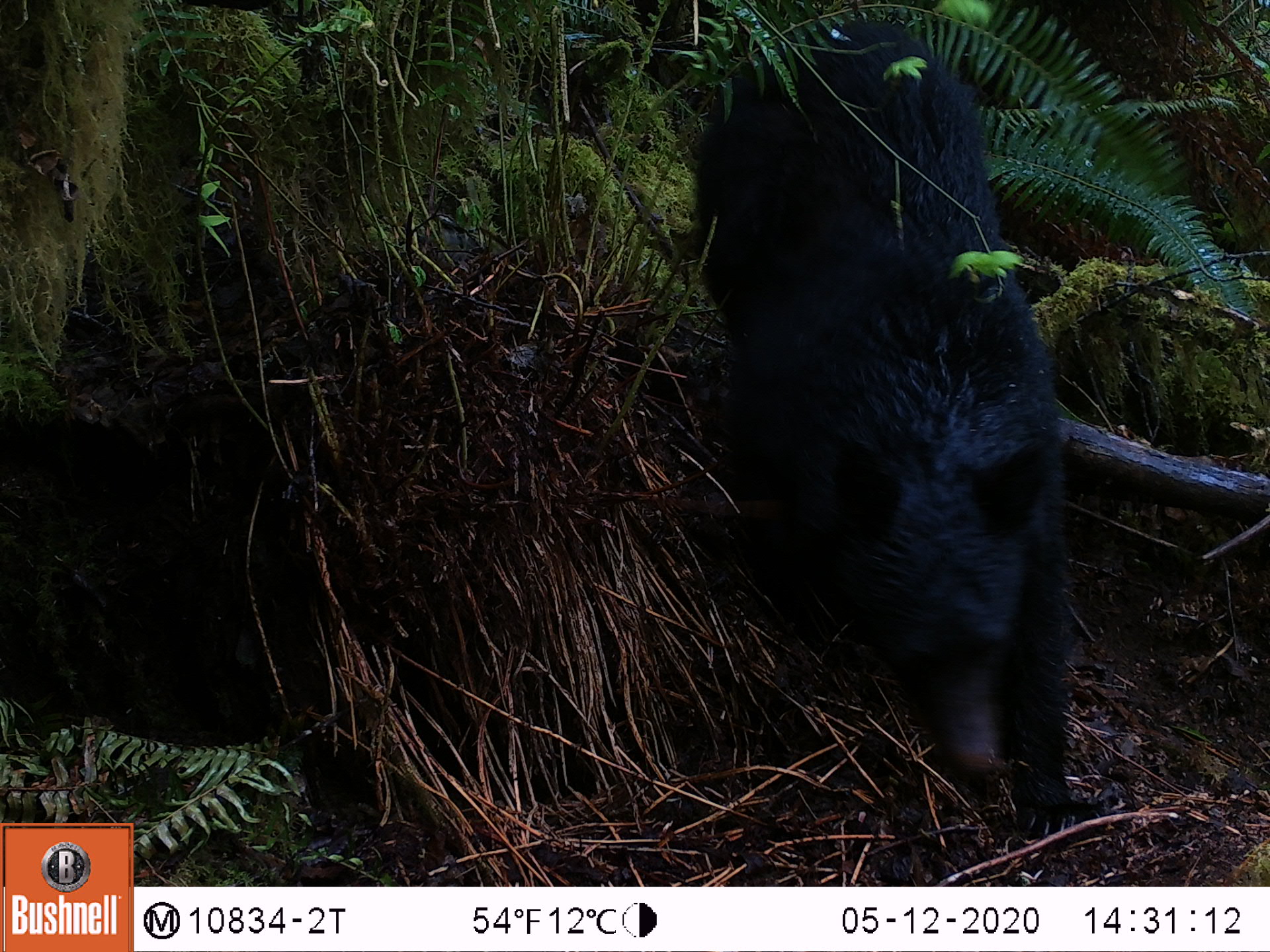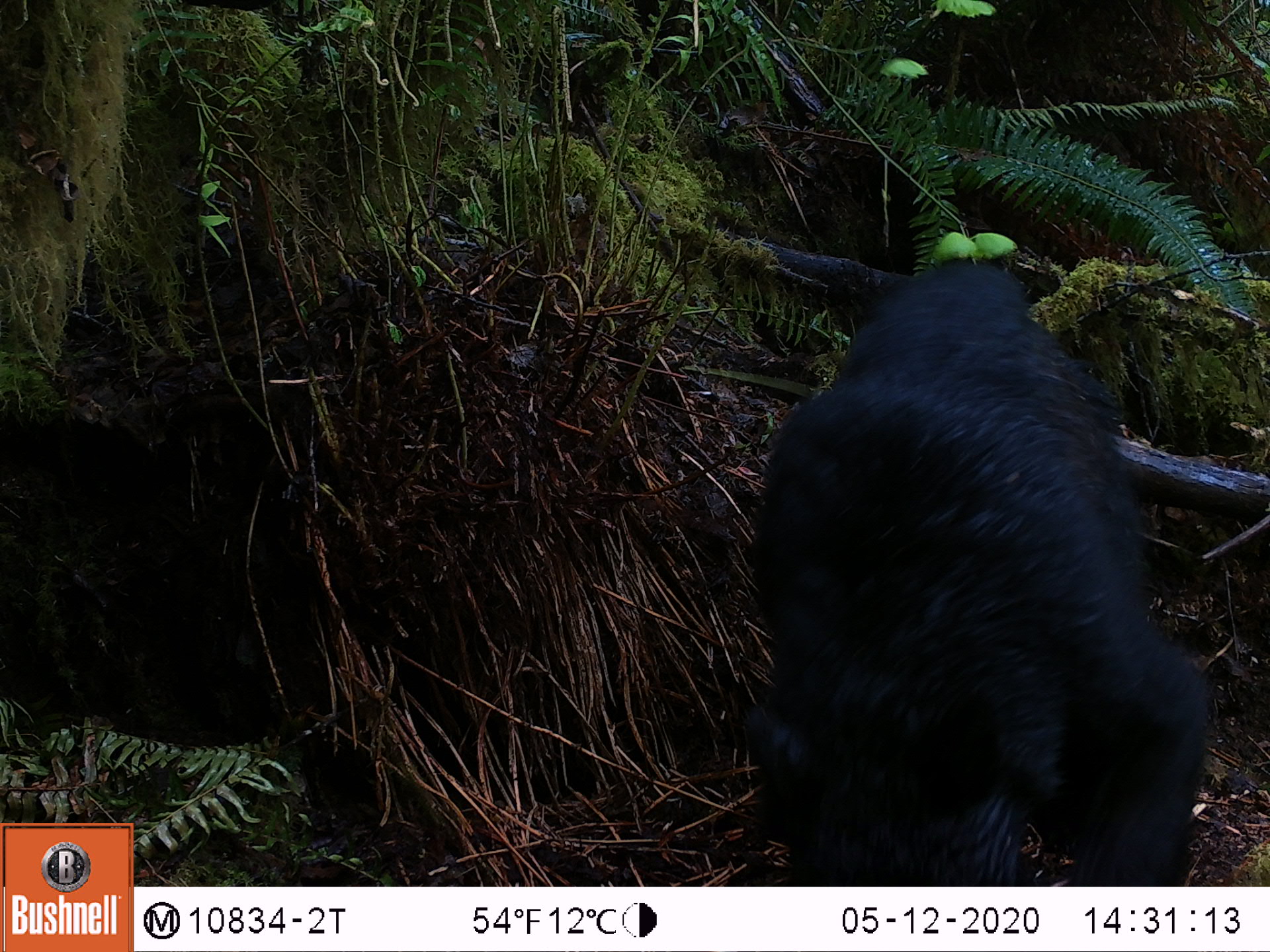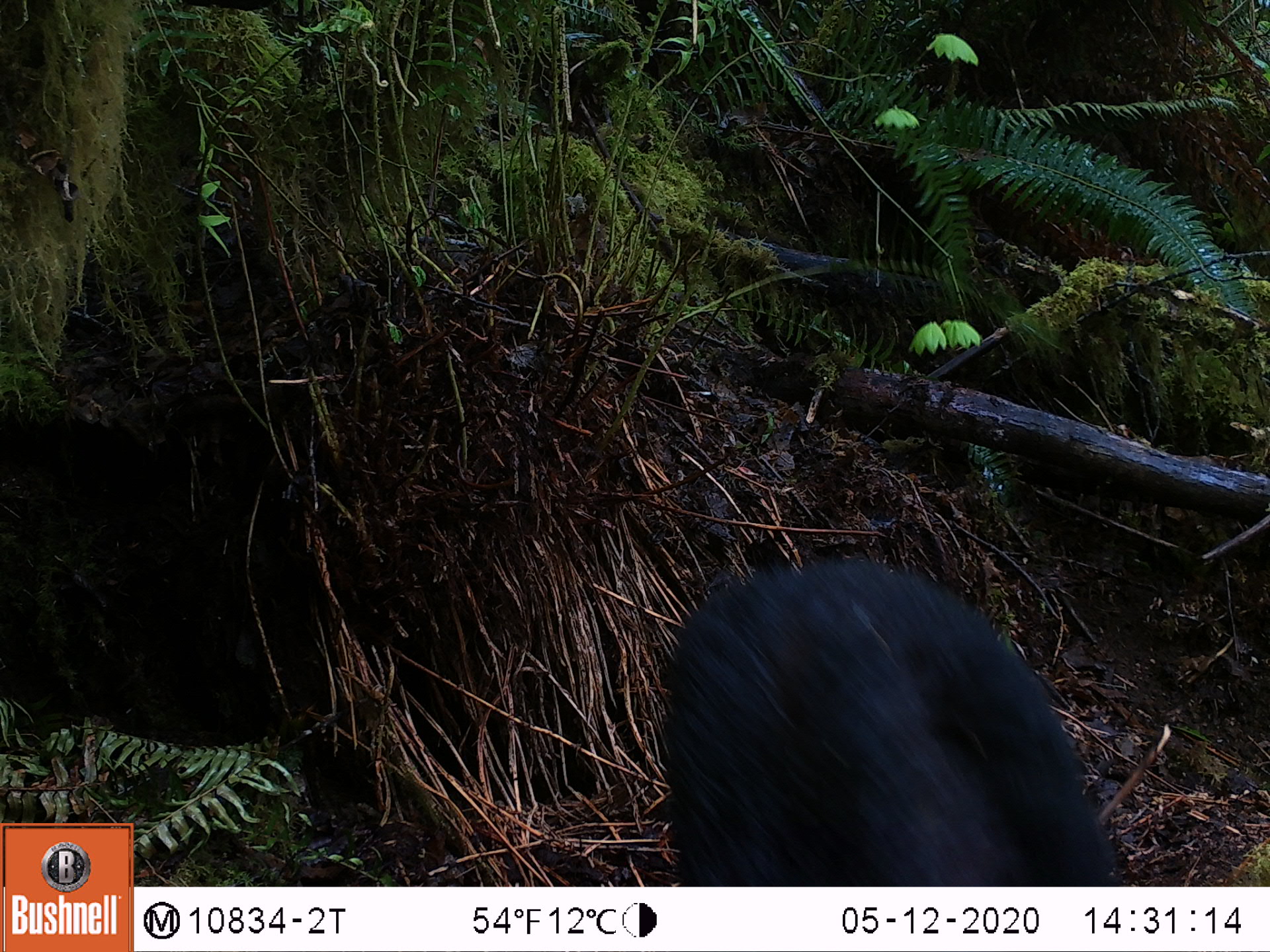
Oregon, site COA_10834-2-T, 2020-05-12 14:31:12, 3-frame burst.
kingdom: Animalia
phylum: Chordata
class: Mammalia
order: Carnivora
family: Ursidae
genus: Ursus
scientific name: Ursus americanus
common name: american black bear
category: black bear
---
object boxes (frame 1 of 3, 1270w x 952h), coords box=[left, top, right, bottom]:
black bear: box=[682, 17, 1077, 827]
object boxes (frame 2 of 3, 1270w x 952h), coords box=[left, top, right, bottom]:
black bear: box=[742, 255, 1222, 881]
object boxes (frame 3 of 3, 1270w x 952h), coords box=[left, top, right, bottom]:
black bear: box=[662, 564, 1117, 883]